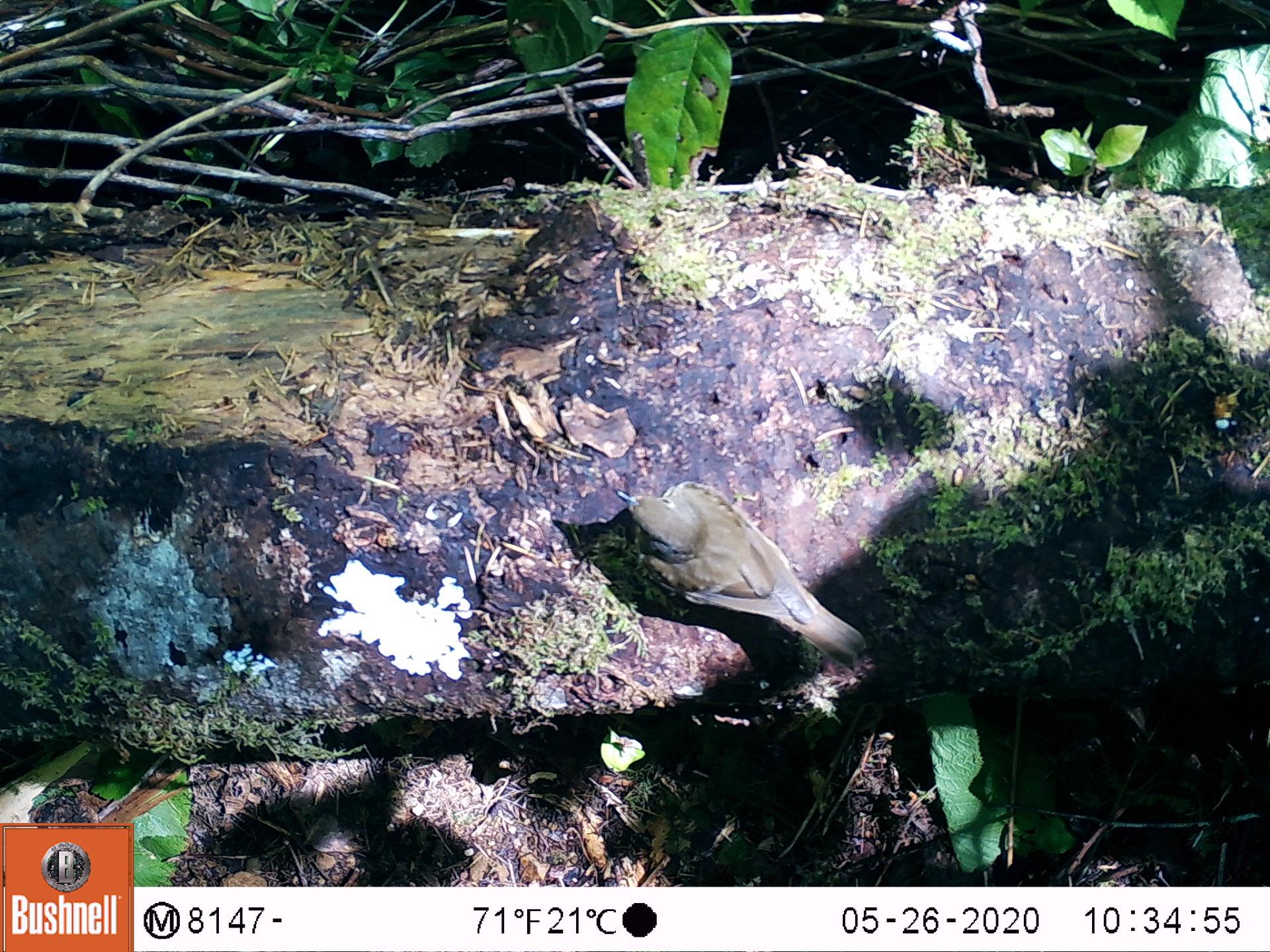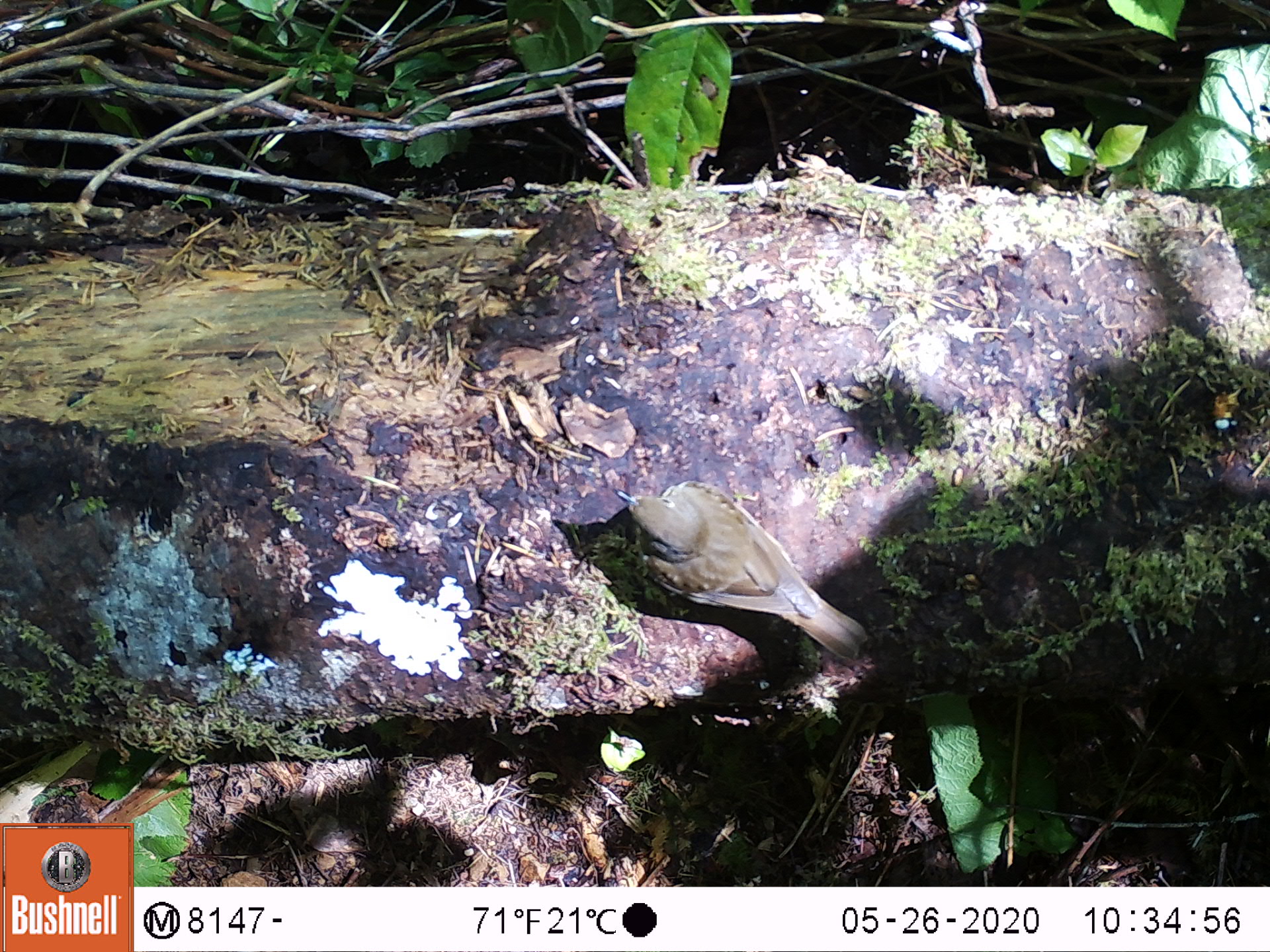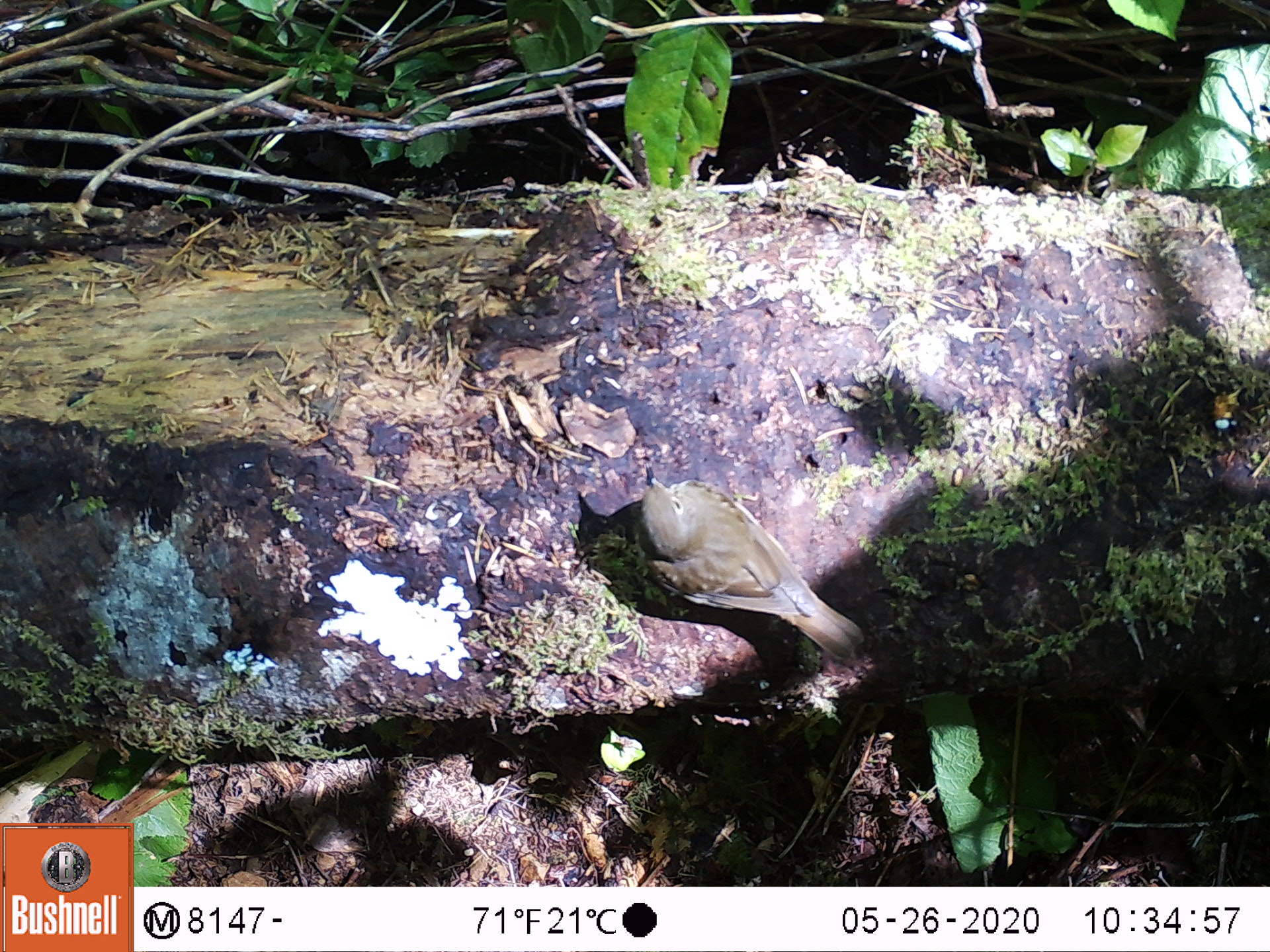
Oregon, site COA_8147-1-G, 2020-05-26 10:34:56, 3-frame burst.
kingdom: Animalia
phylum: Chordata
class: Aves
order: Passeriformes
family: Turdidae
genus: Catharus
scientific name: Catharus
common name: brown thrushes and nightingale-thrushes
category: catharus species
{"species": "catharus species (brown thrushes and nightingale-thrushes) (Catharus)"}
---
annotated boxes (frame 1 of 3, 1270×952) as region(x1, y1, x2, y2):
catharus species: region(620, 477, 871, 675)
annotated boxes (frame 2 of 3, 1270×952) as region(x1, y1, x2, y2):
catharus species: region(609, 474, 879, 682)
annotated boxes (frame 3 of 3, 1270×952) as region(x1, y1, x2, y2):
catharus species: region(635, 464, 871, 677)